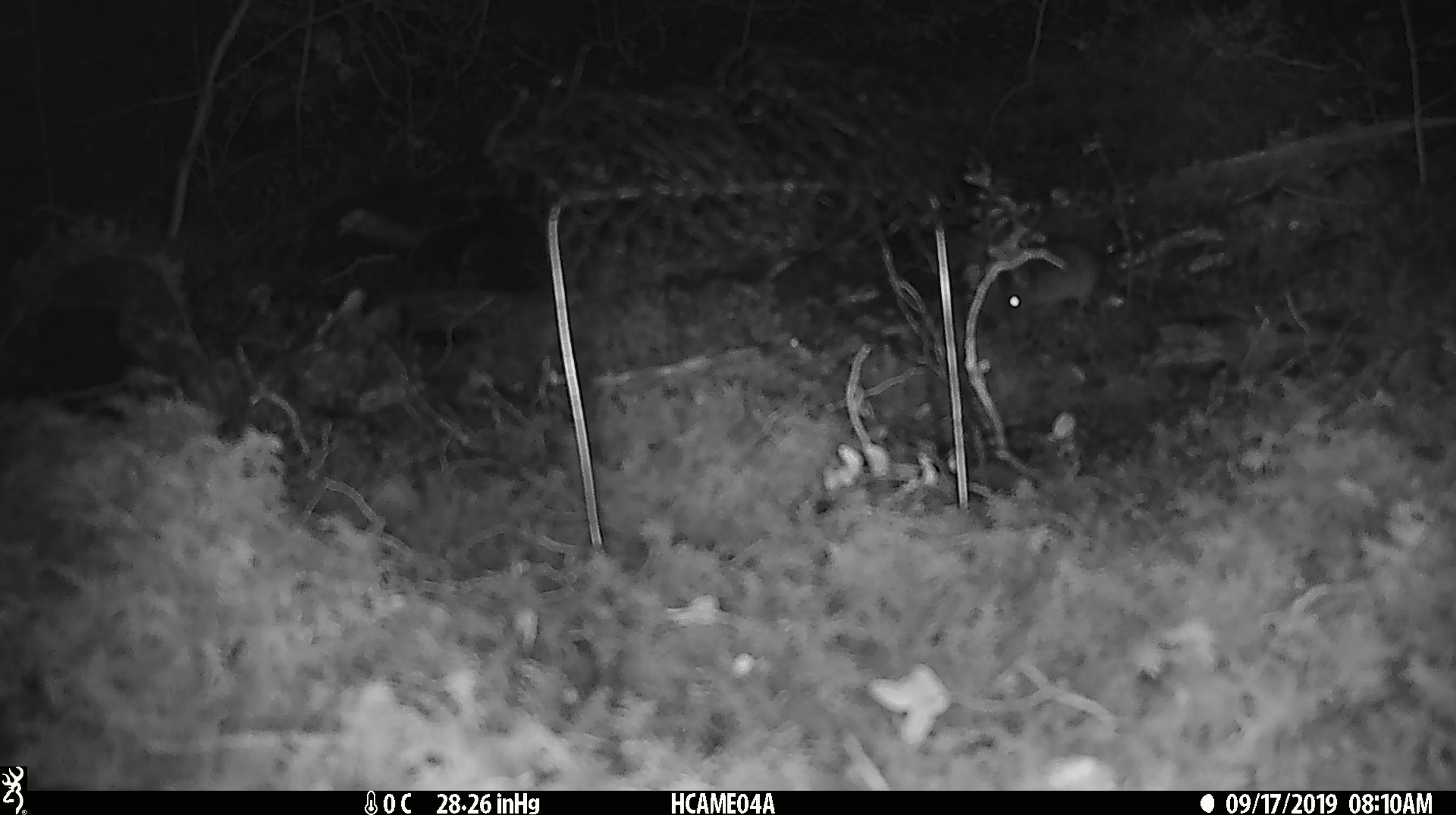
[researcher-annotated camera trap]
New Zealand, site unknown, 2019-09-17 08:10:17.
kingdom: Animalia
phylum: Chordata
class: Mammalia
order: Rodentia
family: Muridae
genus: Mus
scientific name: Mus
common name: mouse